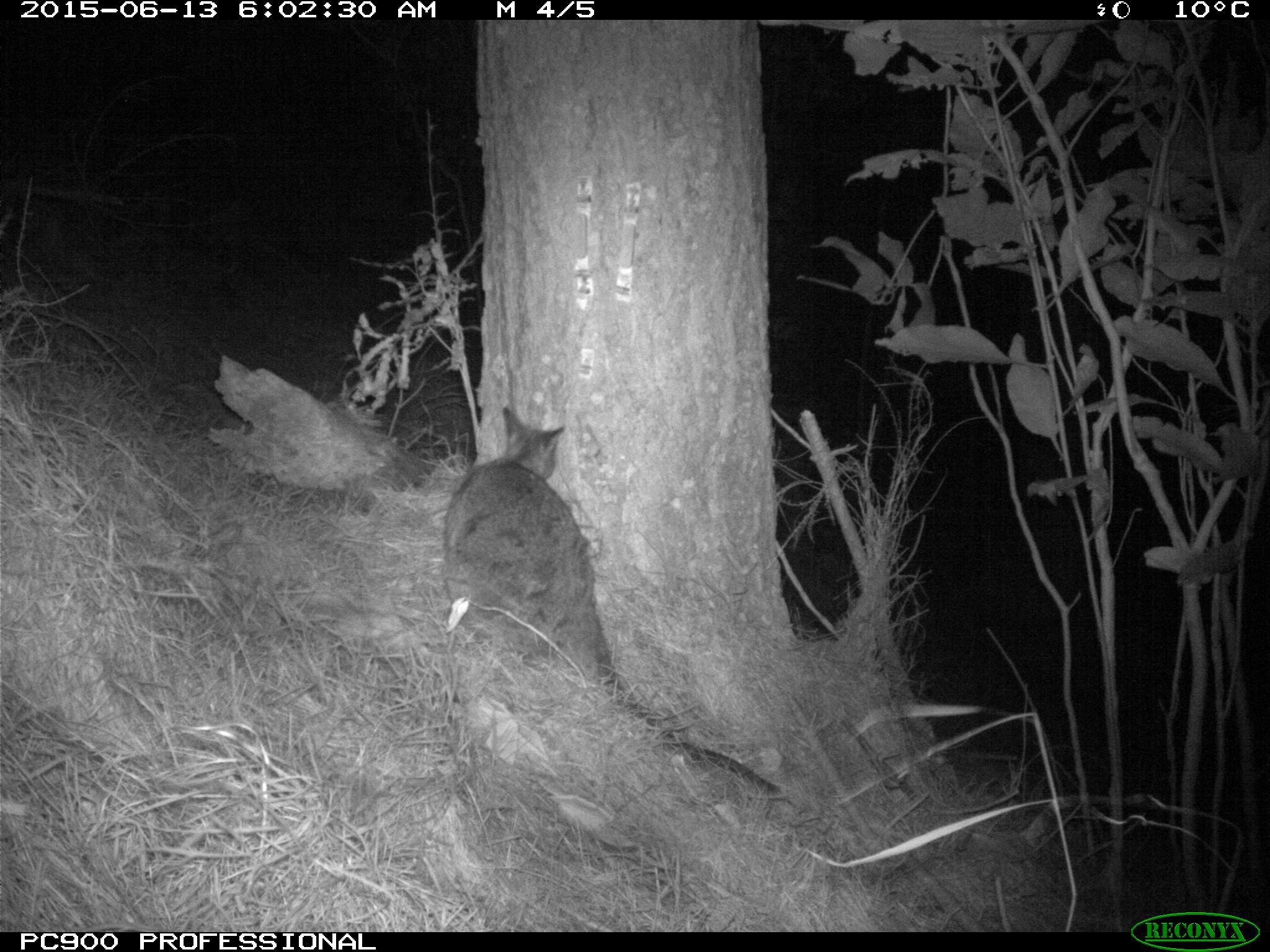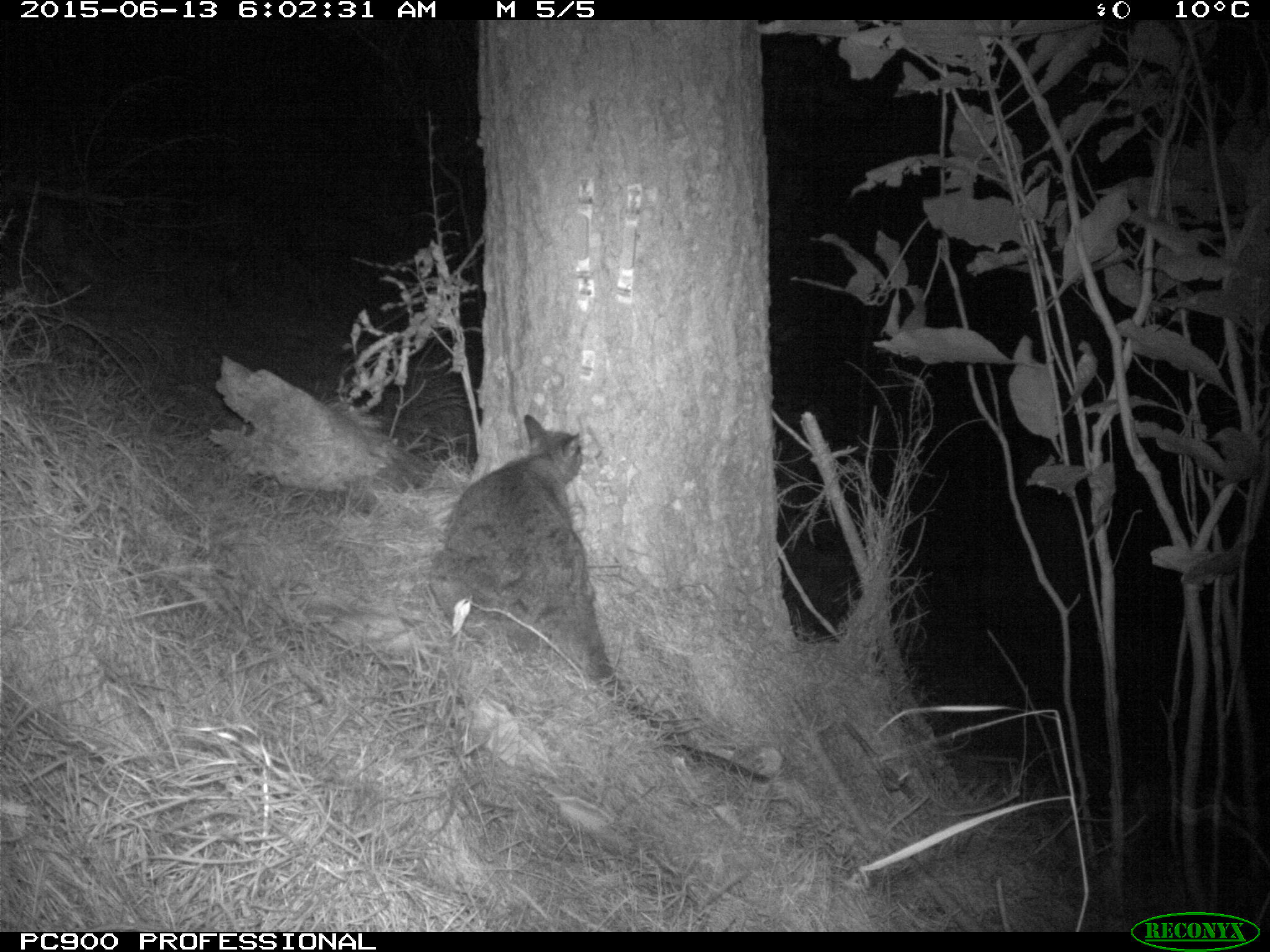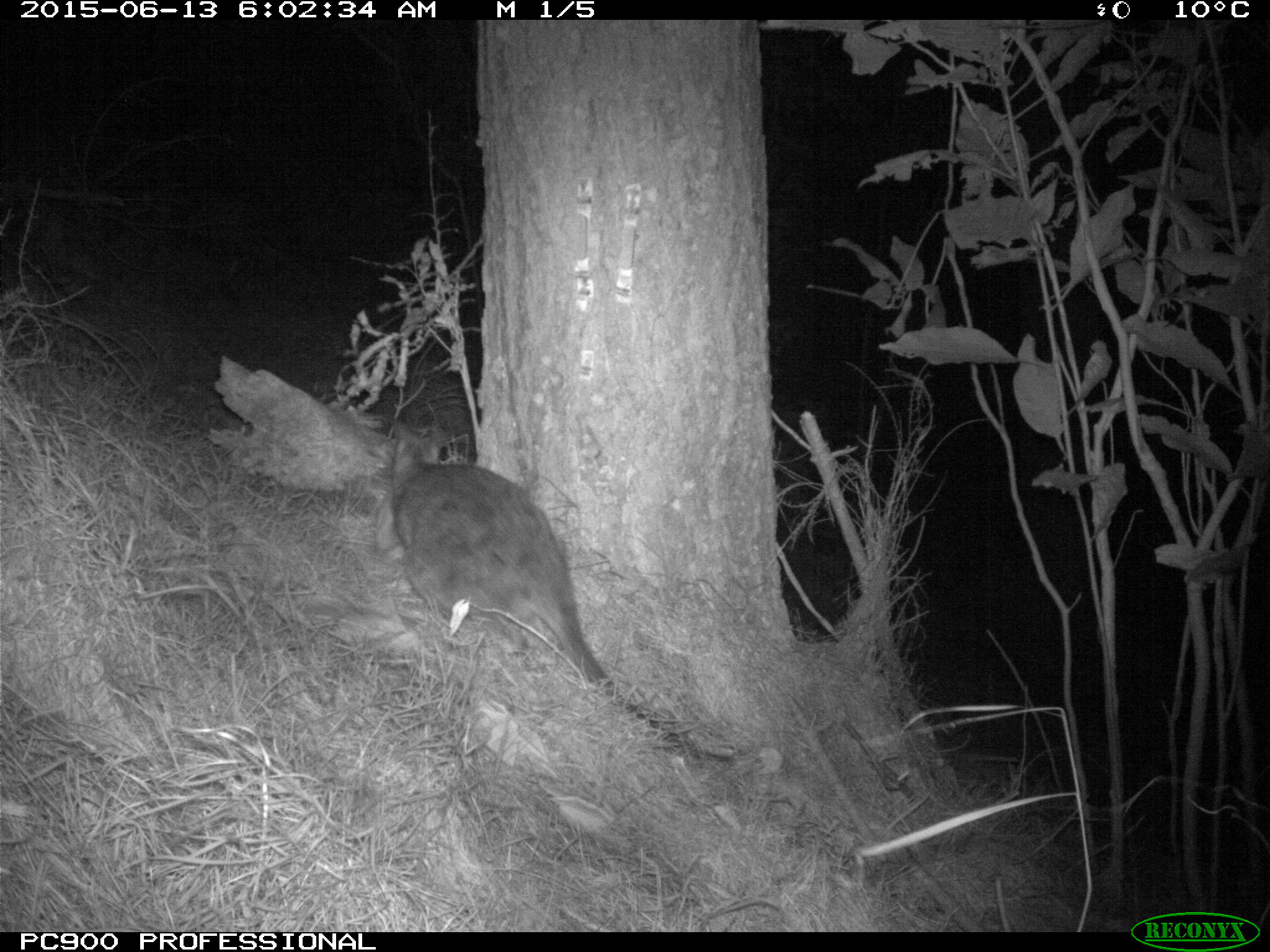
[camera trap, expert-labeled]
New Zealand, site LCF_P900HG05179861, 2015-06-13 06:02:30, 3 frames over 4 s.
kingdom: Animalia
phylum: Chordata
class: Mammalia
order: Diprotodontia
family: Macropodidae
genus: Notamacropus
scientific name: Notamacropus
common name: wallaby